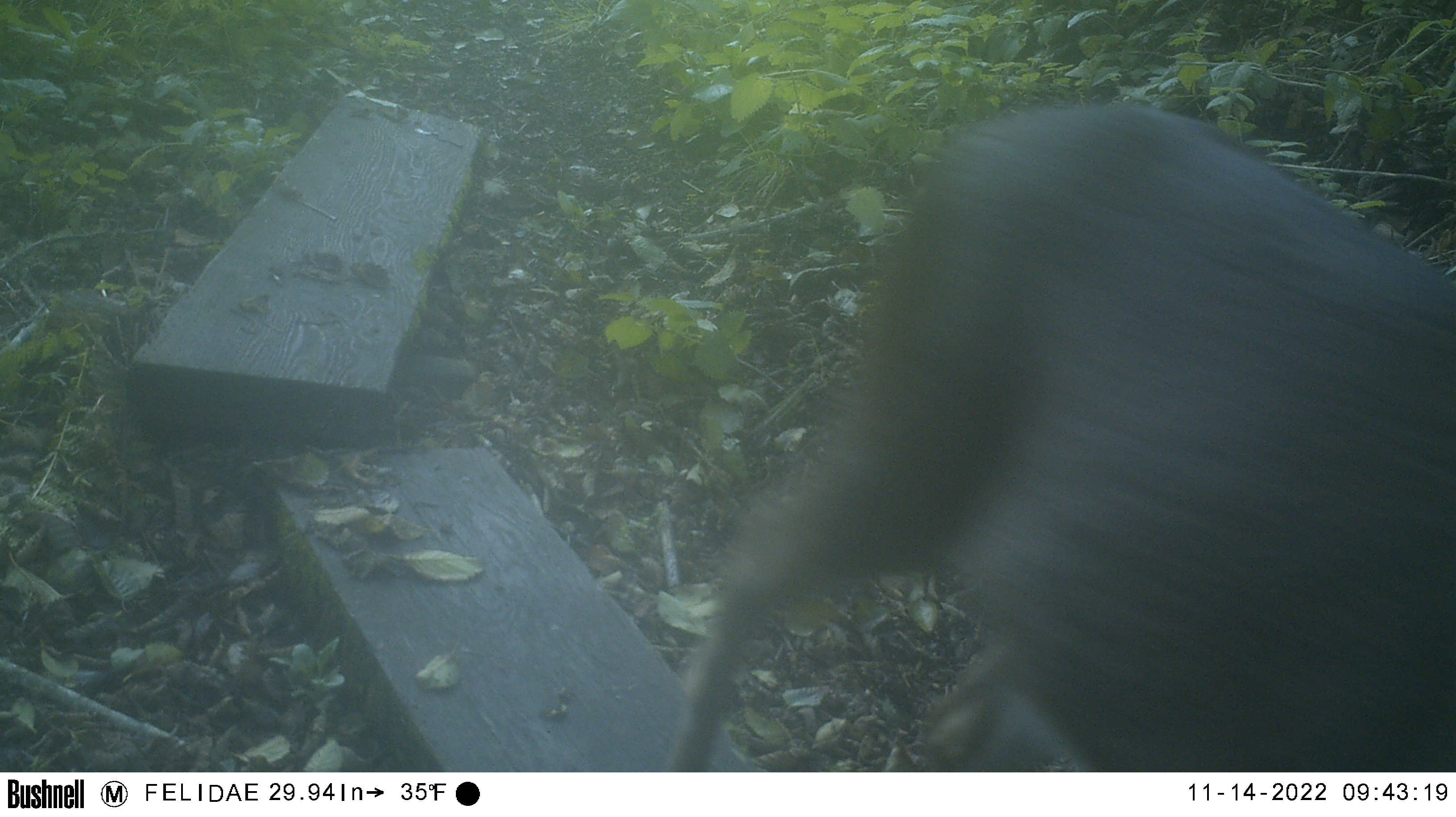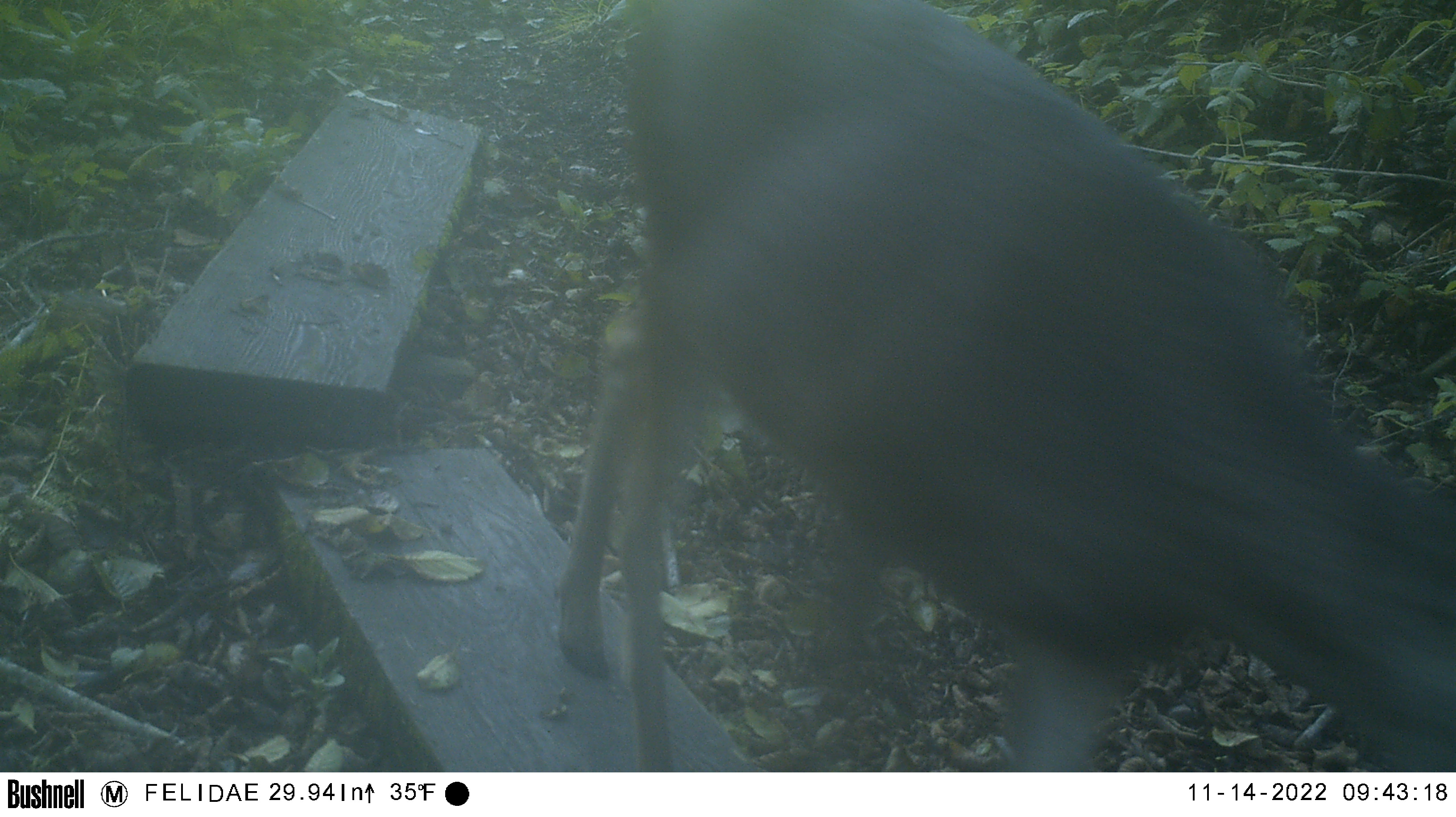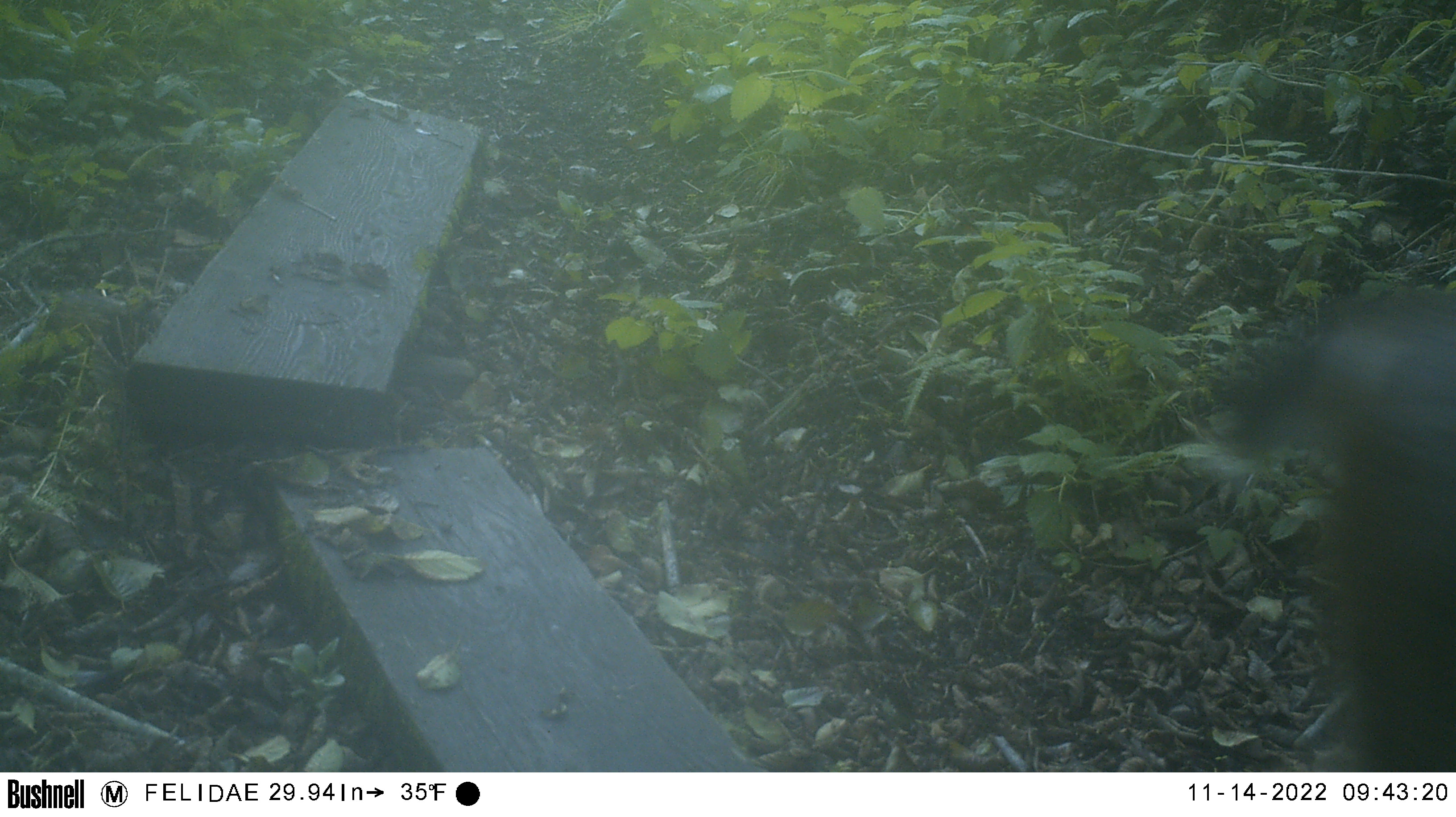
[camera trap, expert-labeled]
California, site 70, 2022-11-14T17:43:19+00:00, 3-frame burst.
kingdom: Animalia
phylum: Chordata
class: Mammalia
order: Artiodactyla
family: Cervidae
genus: Odocoileus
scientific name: Odocoileus hemionus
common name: mule deer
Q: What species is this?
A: Mule deer (Odocoileus hemionus).